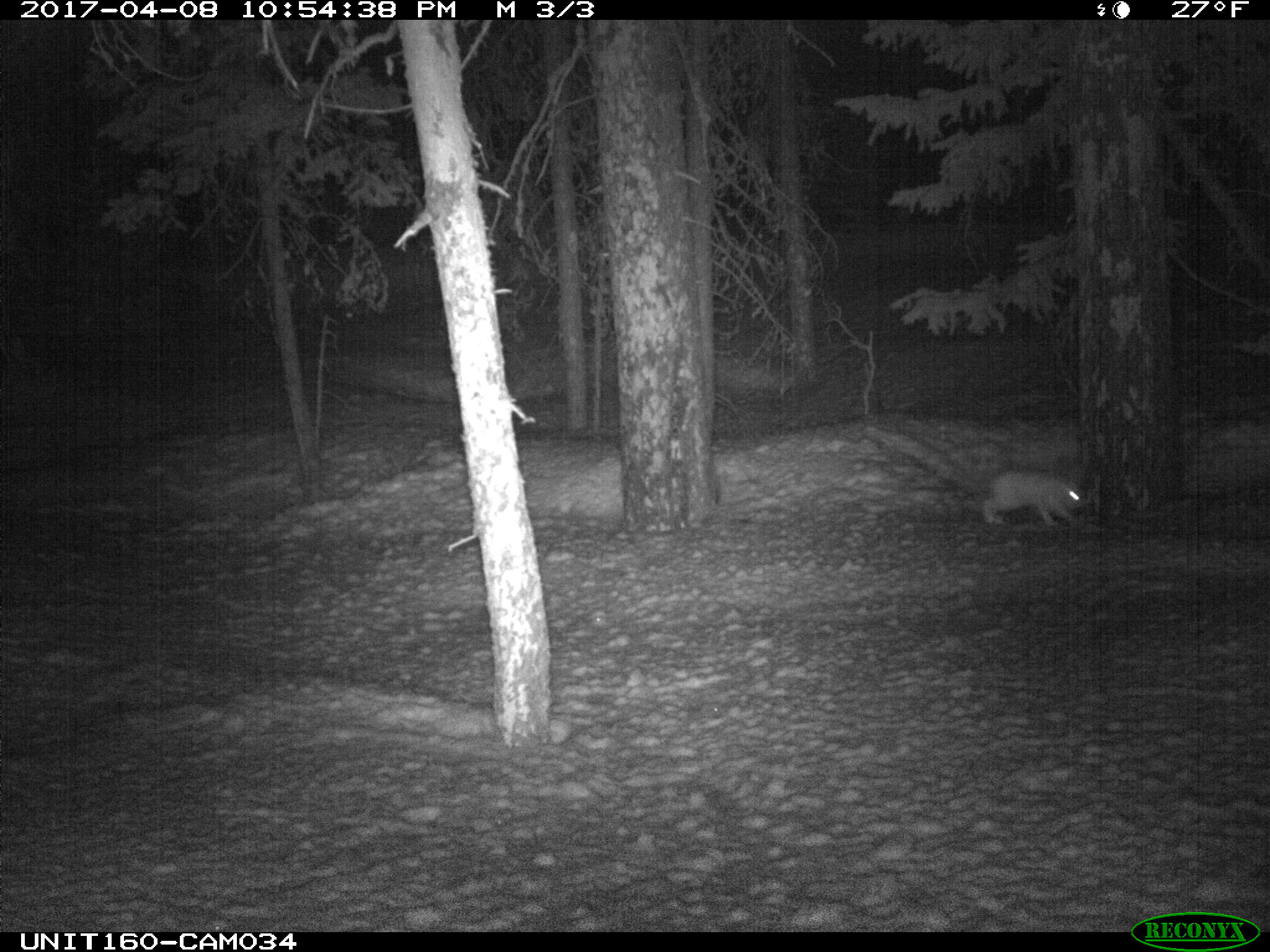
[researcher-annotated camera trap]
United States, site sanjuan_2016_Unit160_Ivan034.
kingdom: Animalia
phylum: Chordata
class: Mammalia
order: Lagomorpha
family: Leporidae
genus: Lepus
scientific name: Lepus americanus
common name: snowshoe hare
Lepus americanus (snowshoe hare).